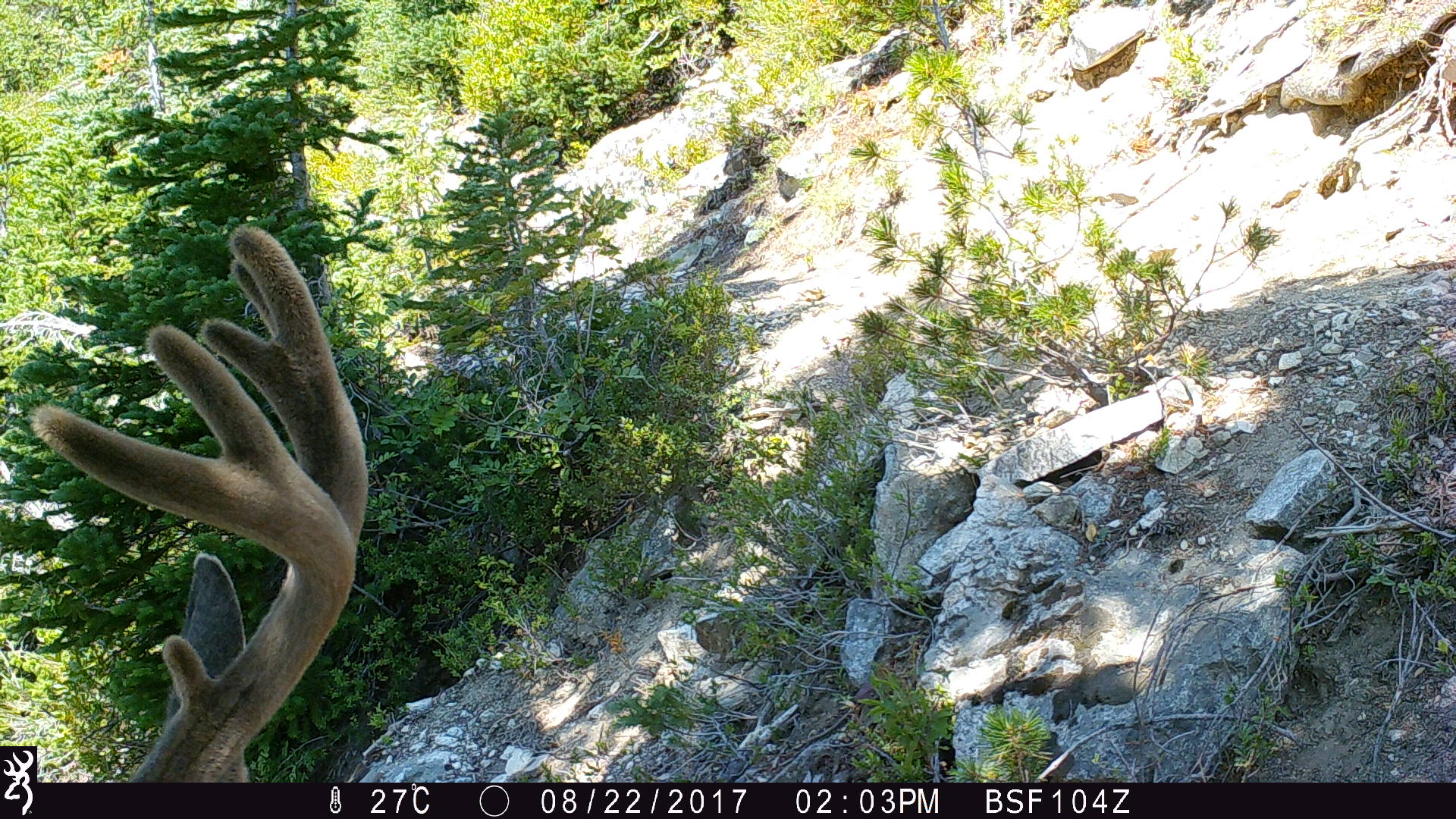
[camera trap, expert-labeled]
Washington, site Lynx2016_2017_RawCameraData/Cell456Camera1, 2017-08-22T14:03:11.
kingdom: Animalia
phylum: Chordata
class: Mammalia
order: Artiodactyla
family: Cervidae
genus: Odocoileus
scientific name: Odocoileus hemionus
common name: mule deer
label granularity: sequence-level